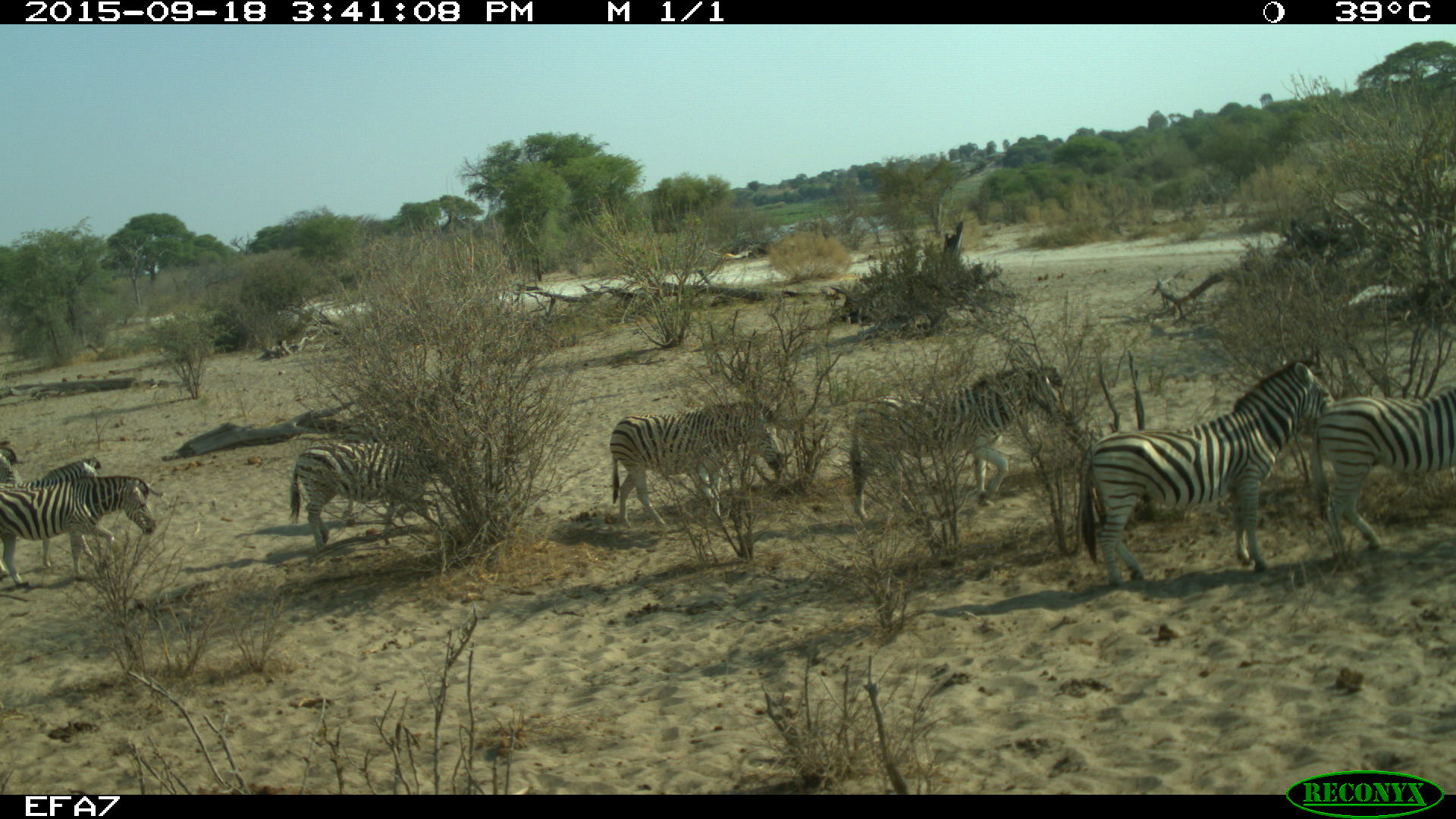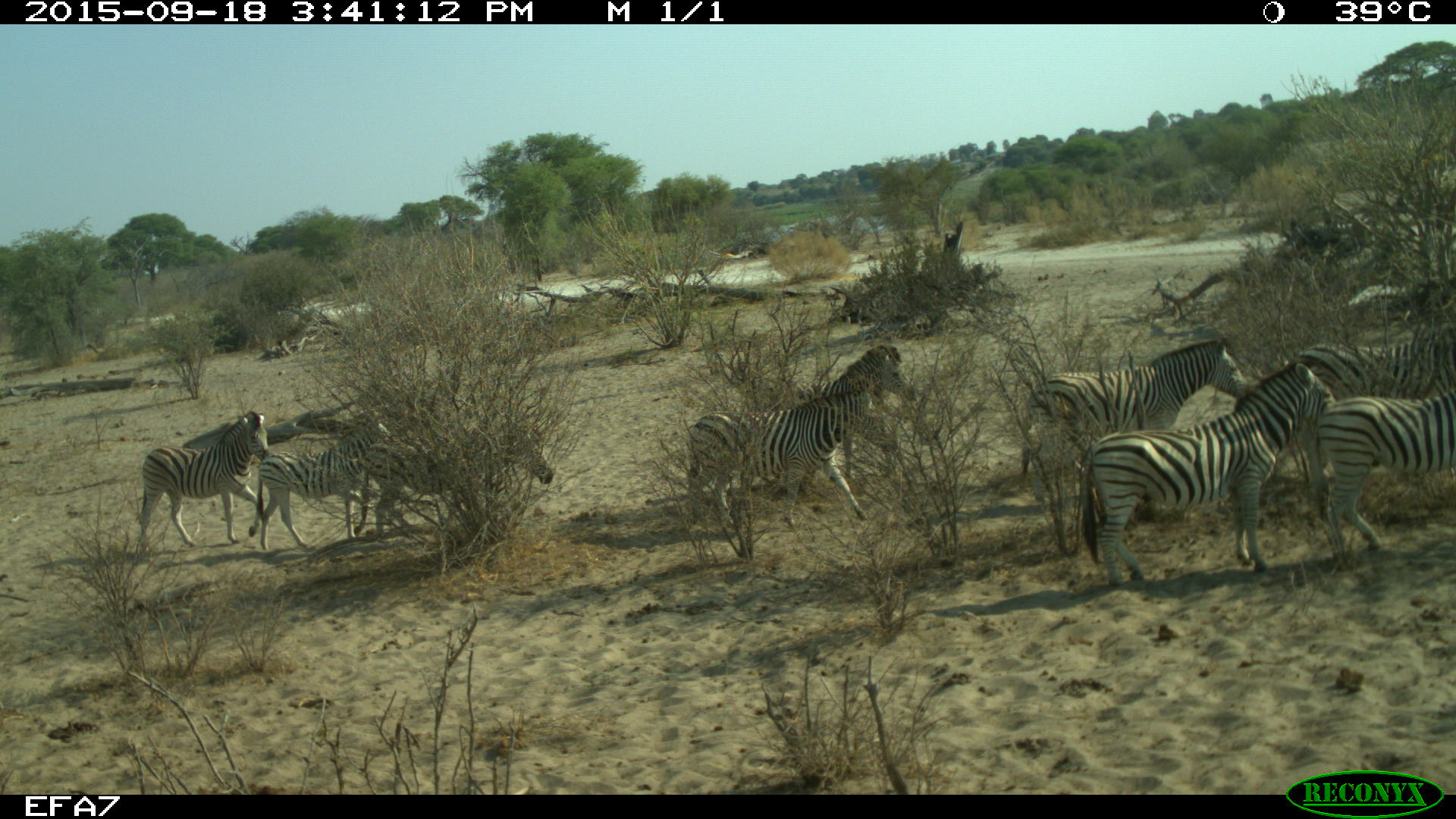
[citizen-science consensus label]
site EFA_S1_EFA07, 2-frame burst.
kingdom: Animalia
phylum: Chordata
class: Mammalia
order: Perissodactyla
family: Equidae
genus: Equus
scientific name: Equus quagga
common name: plains zebra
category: zebraplains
Zebraplains (plains zebra) (Equus quagga), count 8. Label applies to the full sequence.